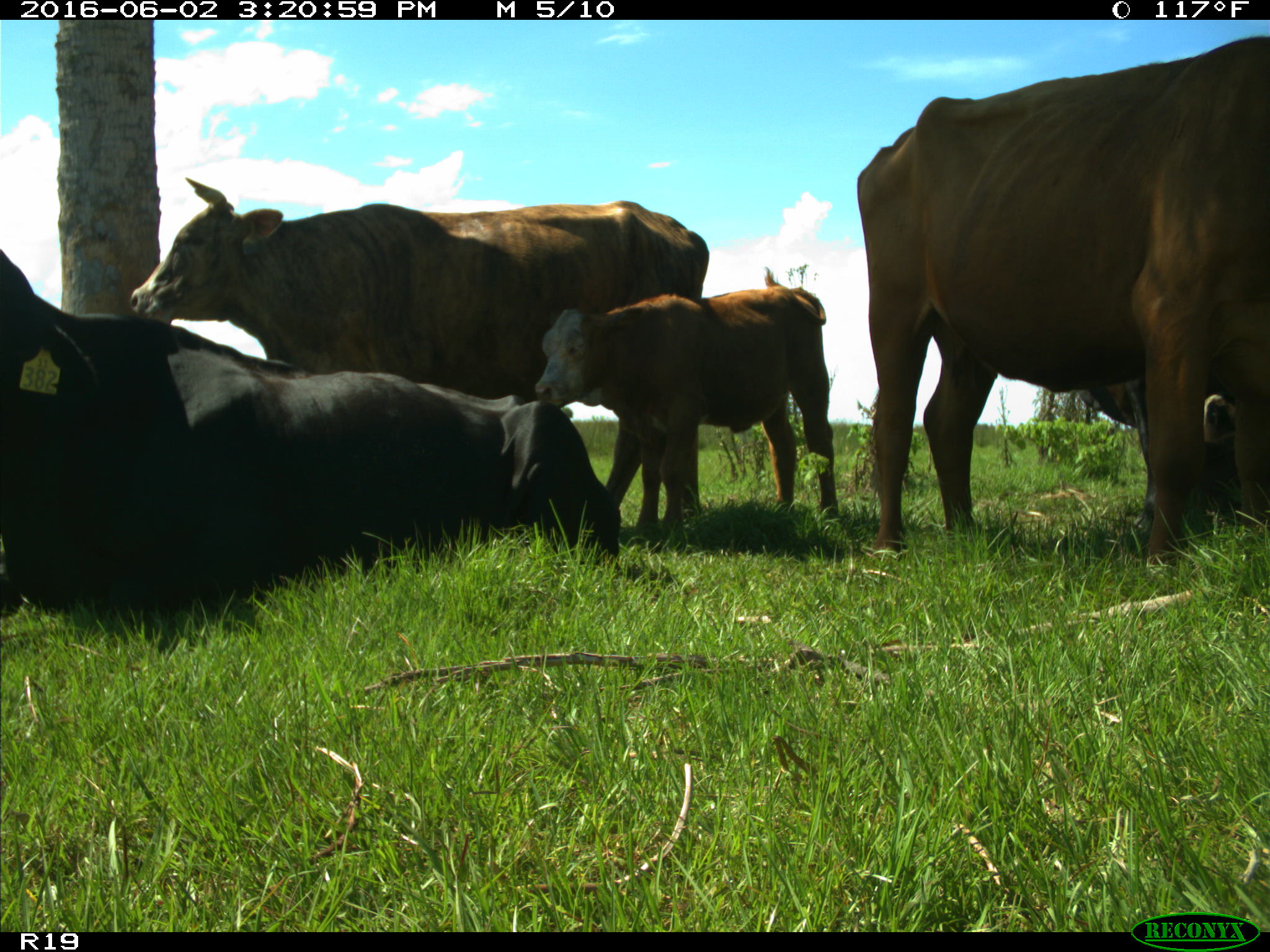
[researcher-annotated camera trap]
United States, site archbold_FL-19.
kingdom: Animalia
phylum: Chordata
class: Mammalia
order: Artiodactyla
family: Bovidae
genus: Bos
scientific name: Bos taurus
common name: domestic cow